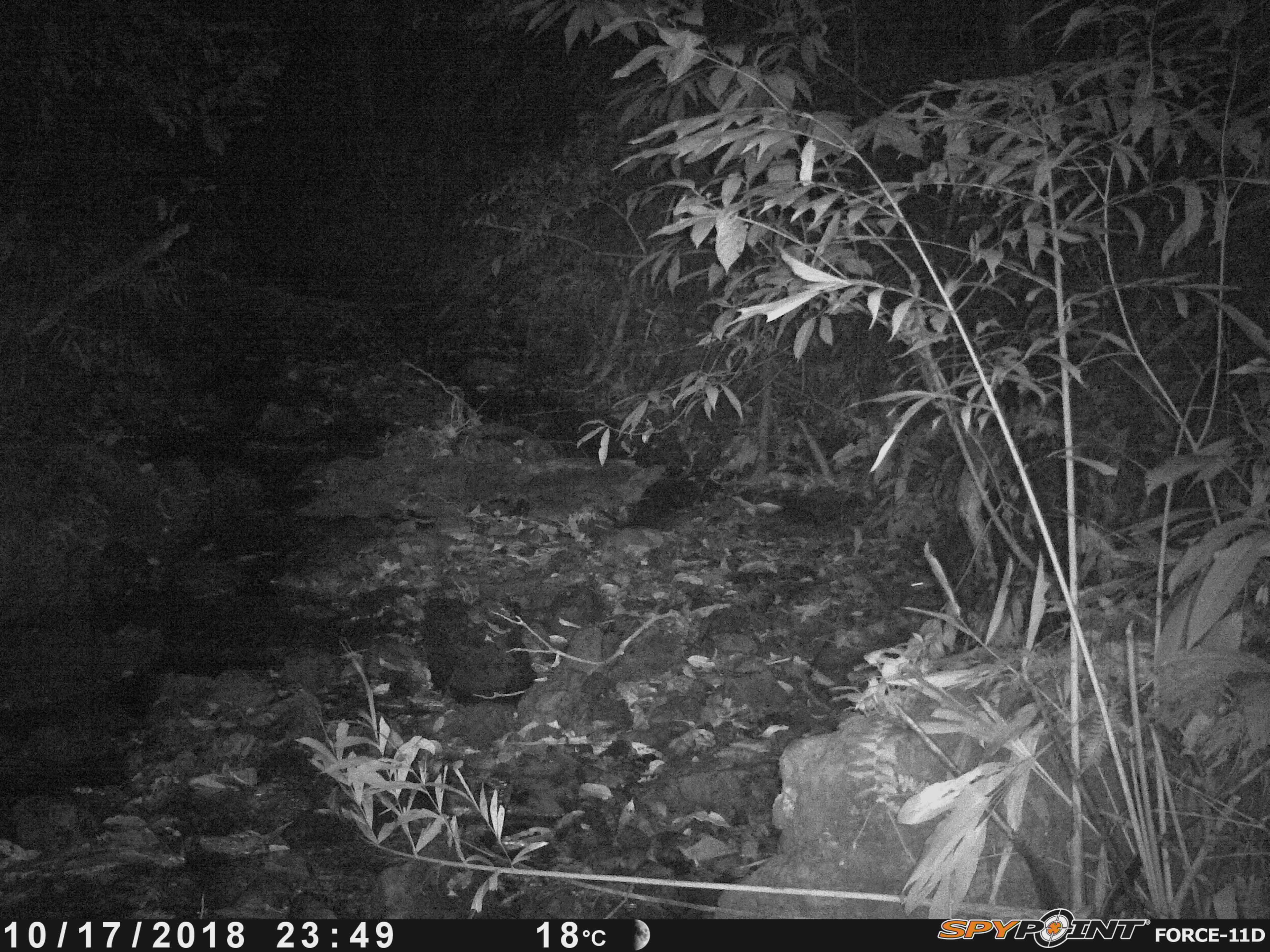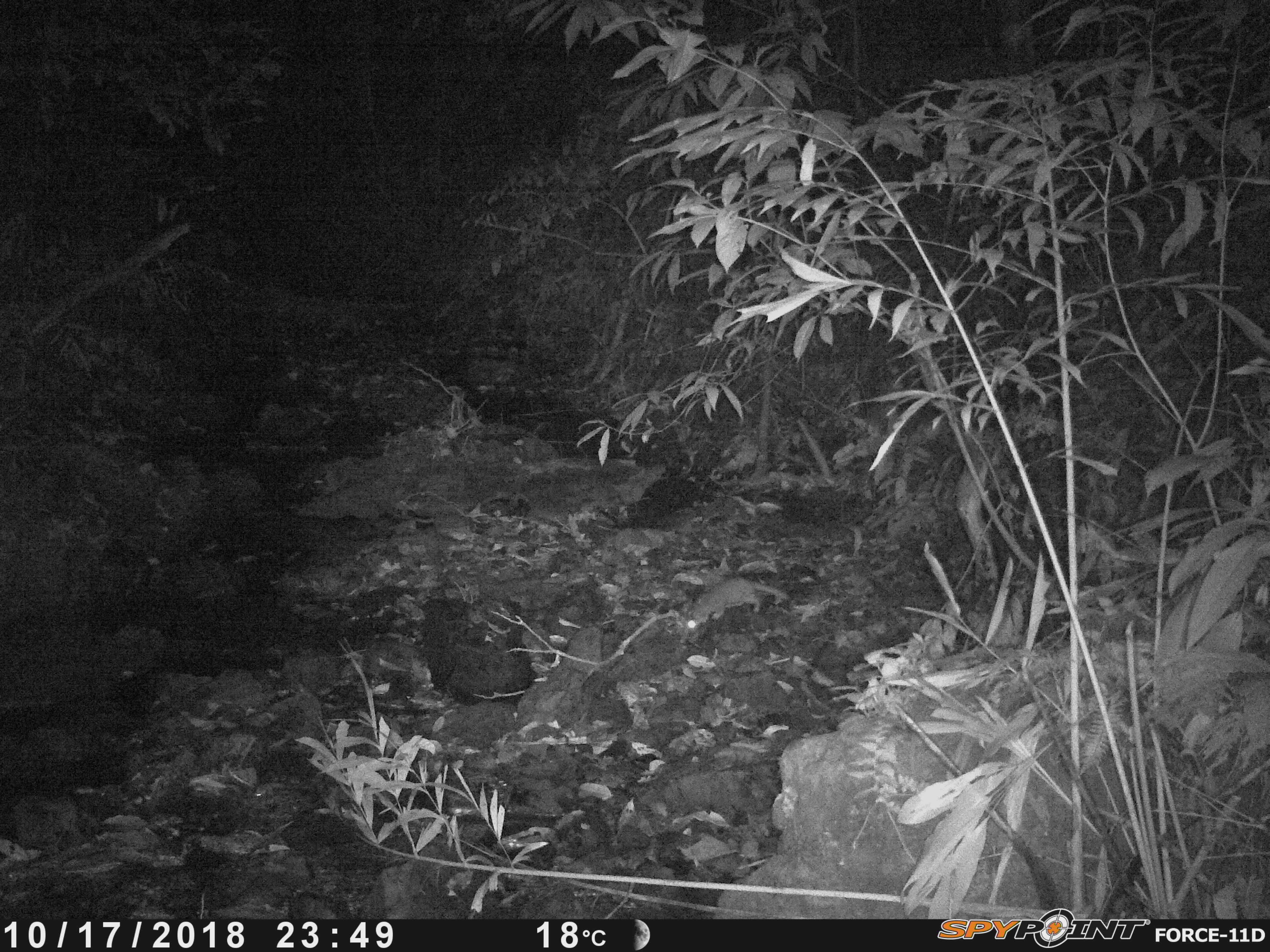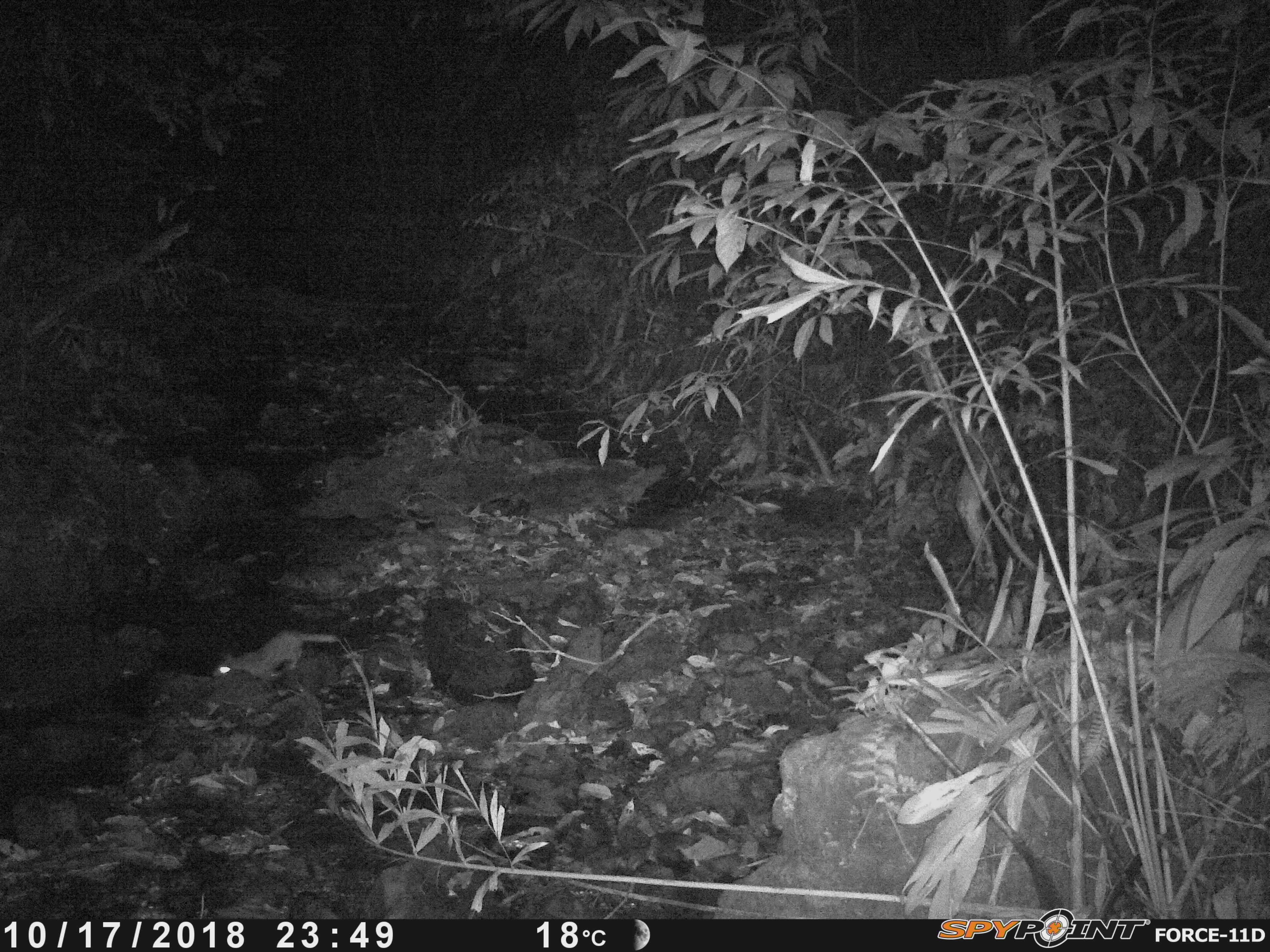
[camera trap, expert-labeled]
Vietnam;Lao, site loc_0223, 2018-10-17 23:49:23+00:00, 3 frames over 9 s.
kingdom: Animalia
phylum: Chordata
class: Mammalia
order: Carnivora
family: Herpestidae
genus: Urva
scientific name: Urva urva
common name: crab-eating mongoose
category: crab eating mongoose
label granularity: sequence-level